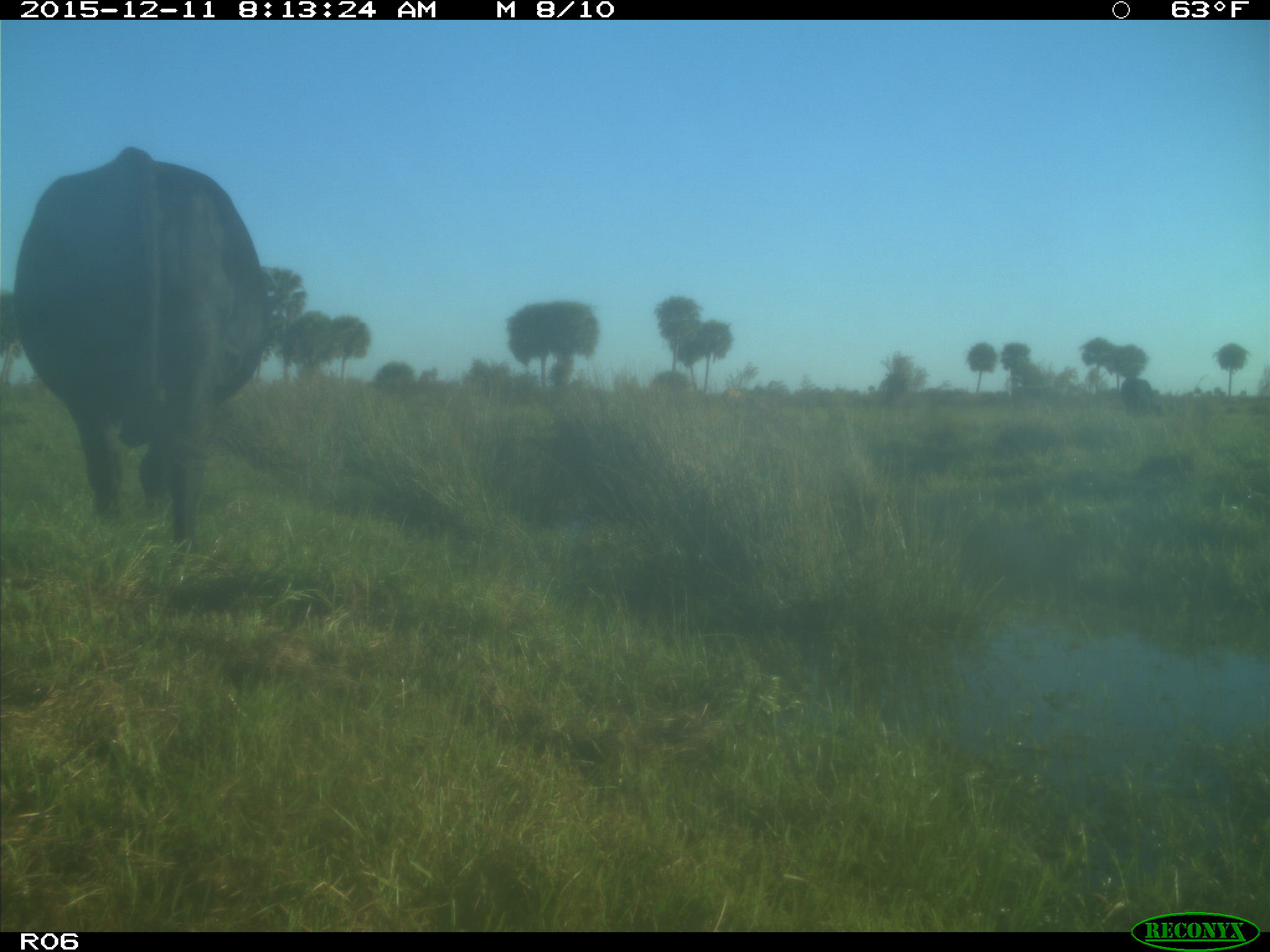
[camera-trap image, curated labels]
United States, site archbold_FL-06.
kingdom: Animalia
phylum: Chordata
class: Mammalia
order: Artiodactyla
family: Bovidae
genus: Bos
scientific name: Bos taurus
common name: domestic cow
Bos taurus (domestic cow).